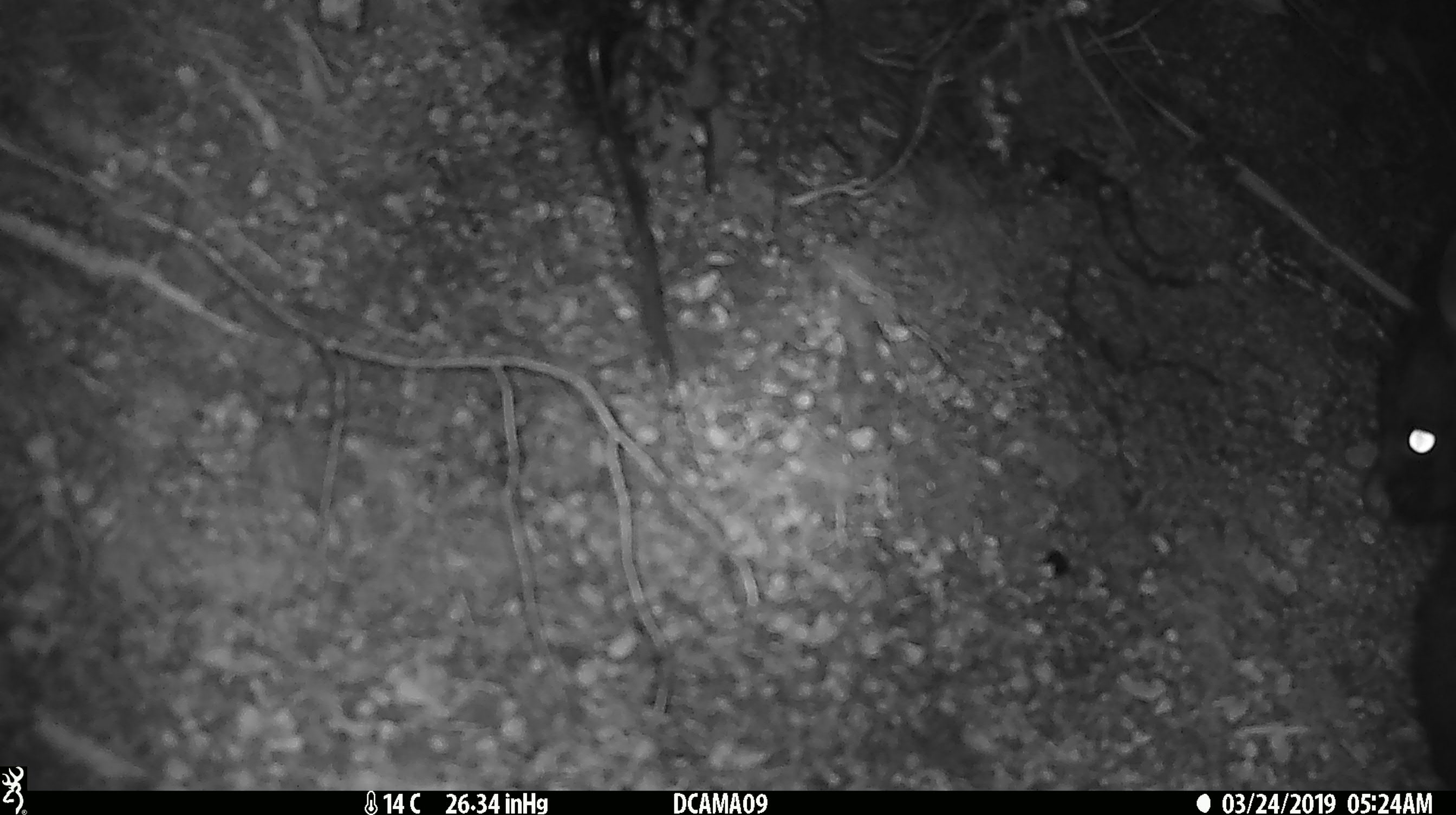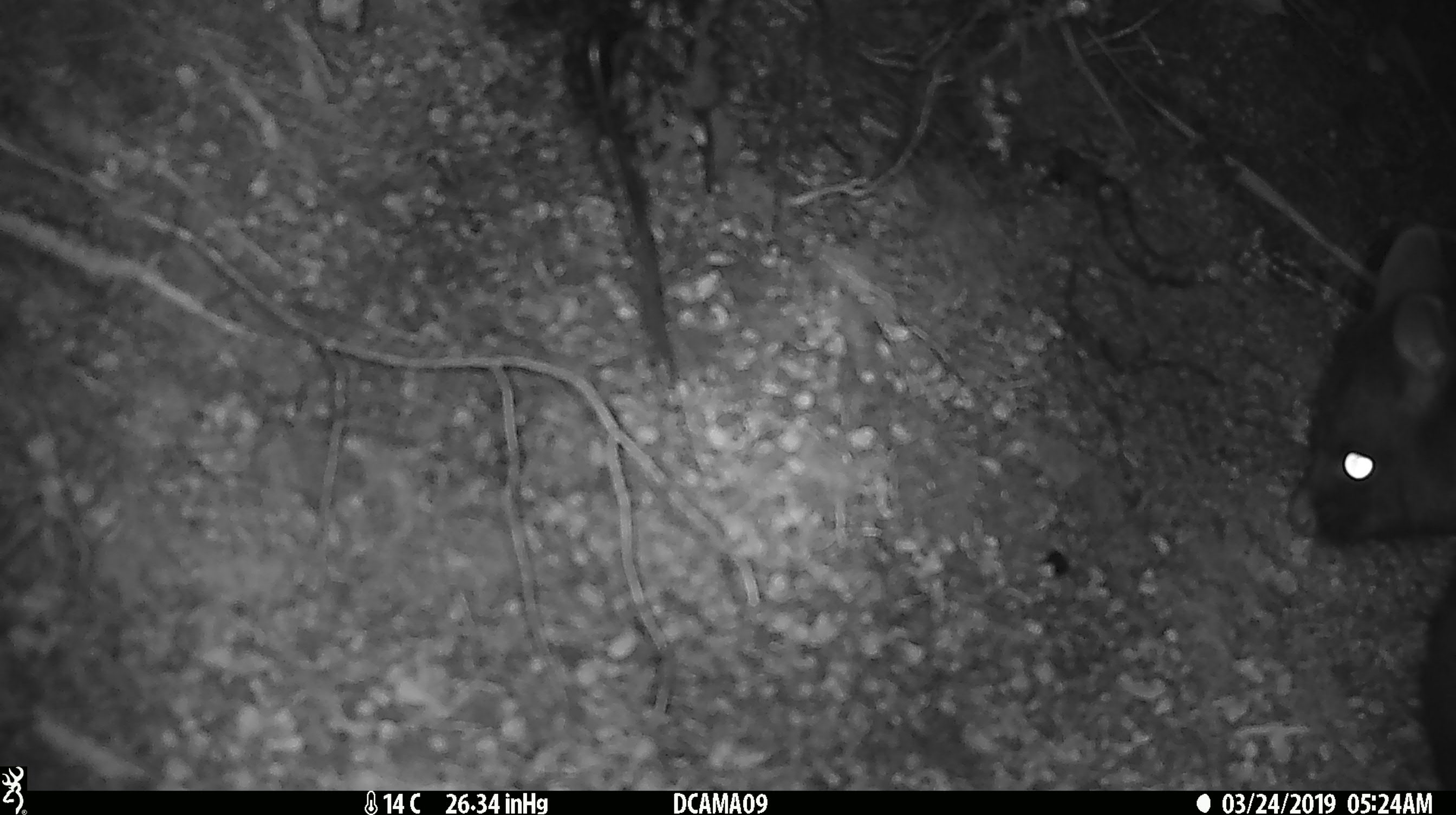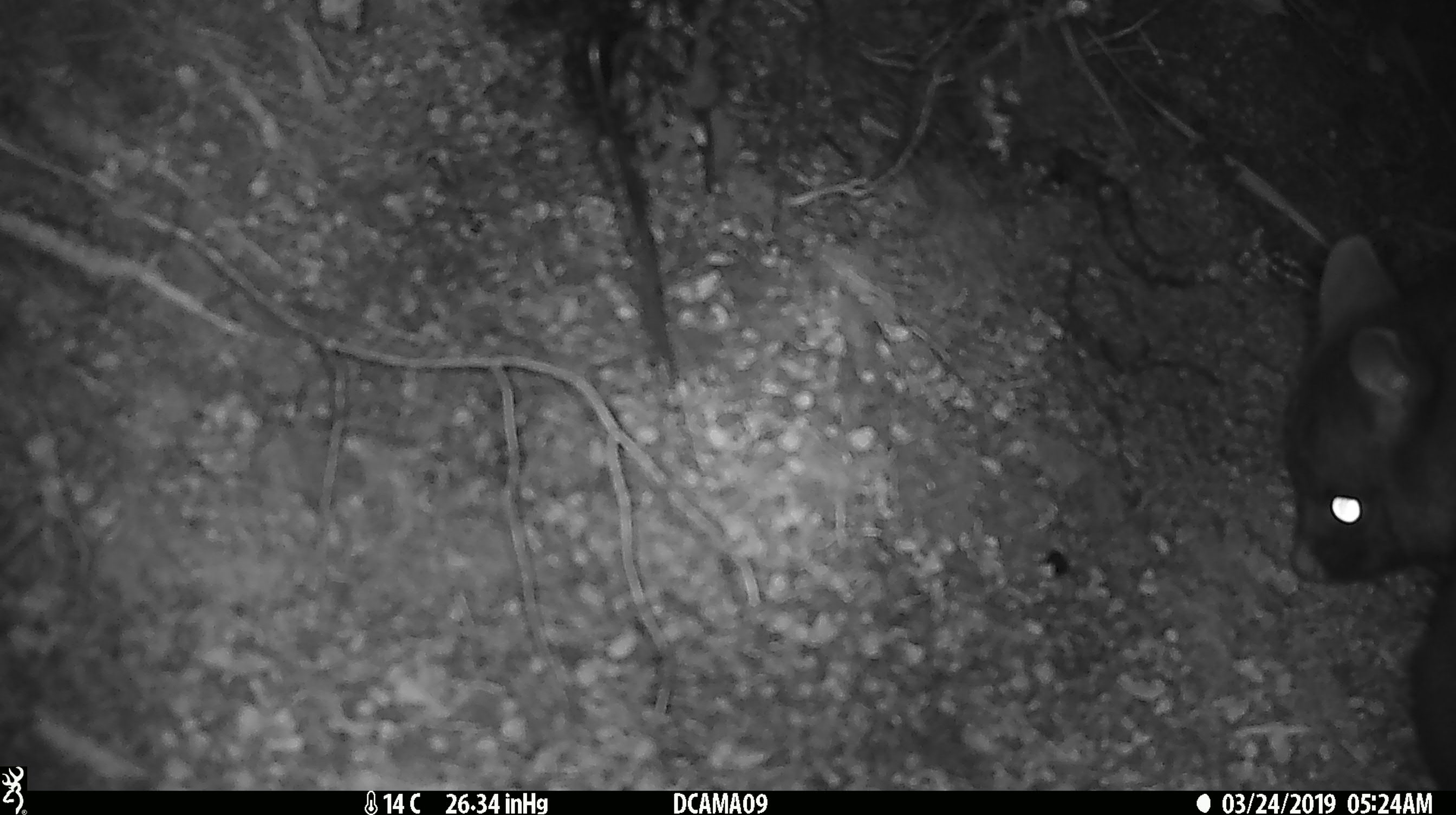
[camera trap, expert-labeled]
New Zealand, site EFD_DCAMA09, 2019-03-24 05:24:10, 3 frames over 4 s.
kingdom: Animalia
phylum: Chordata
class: Mammalia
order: Diprotodontia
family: Phalangeridae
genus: Trichosurus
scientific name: Trichosurus vulpecula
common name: common brushtail possum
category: possum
Possum (common brushtail possum) (Trichosurus vulpecula).